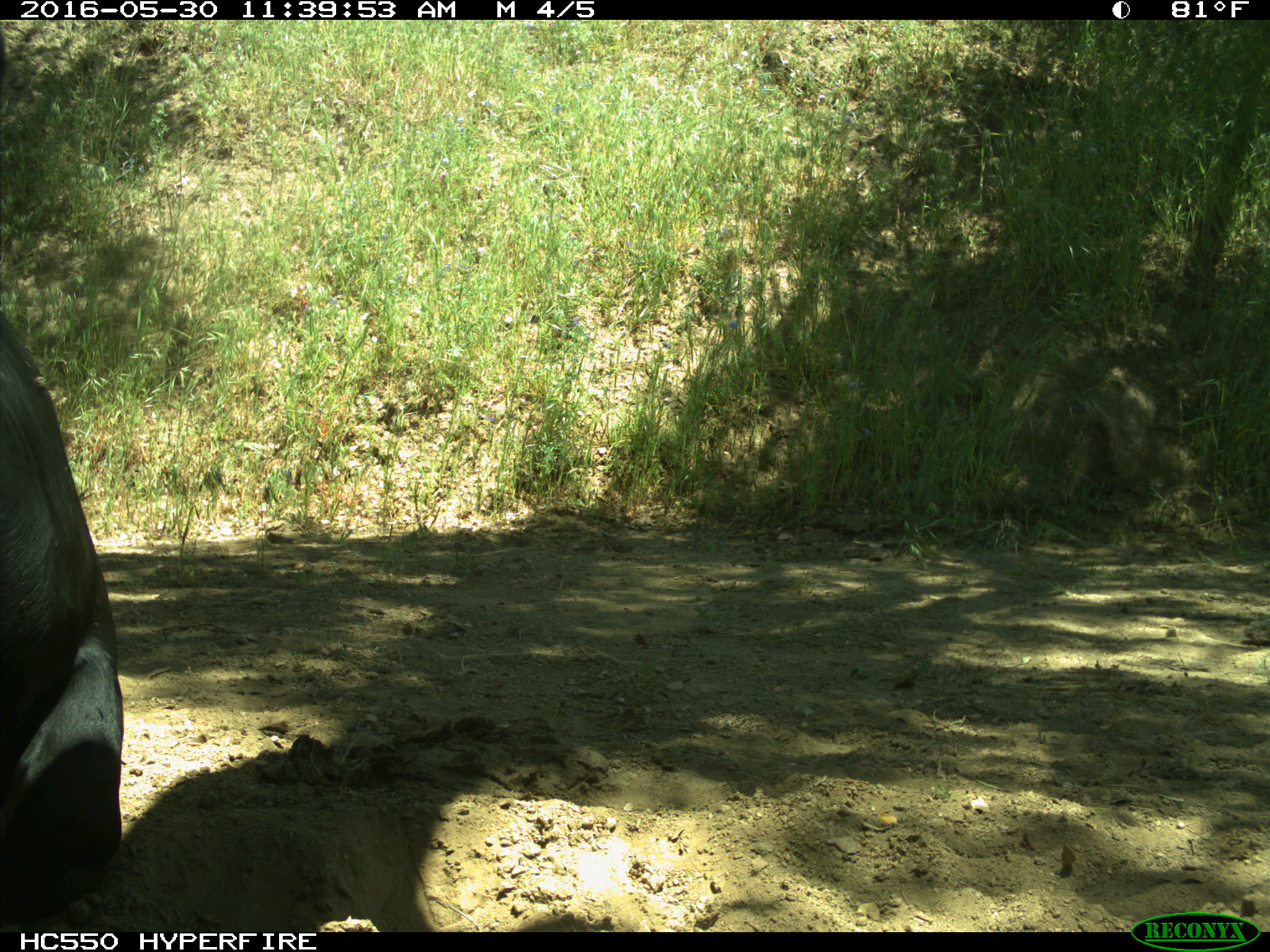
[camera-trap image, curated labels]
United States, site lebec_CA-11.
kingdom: Animalia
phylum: Chordata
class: Mammalia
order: Artiodactyla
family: Bovidae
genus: Bos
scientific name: Bos taurus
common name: domestic cow